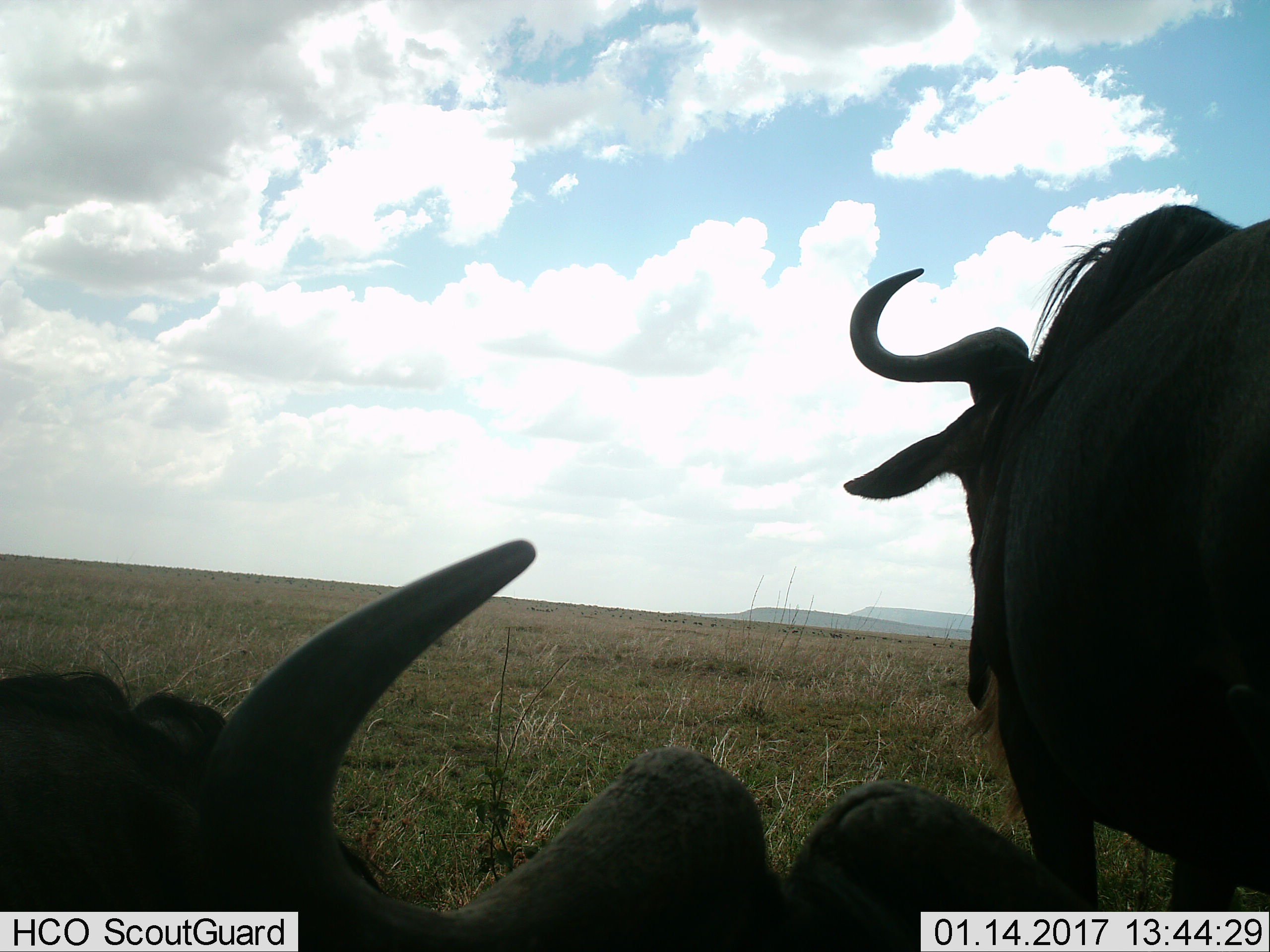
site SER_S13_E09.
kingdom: Animalia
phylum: Chordata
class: Mammalia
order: Artiodactyla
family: Bovidae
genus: Connochaetes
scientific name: Connochaetes taurinus taurinus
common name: blue wildebeest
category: wildebeestblue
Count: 2.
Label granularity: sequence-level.